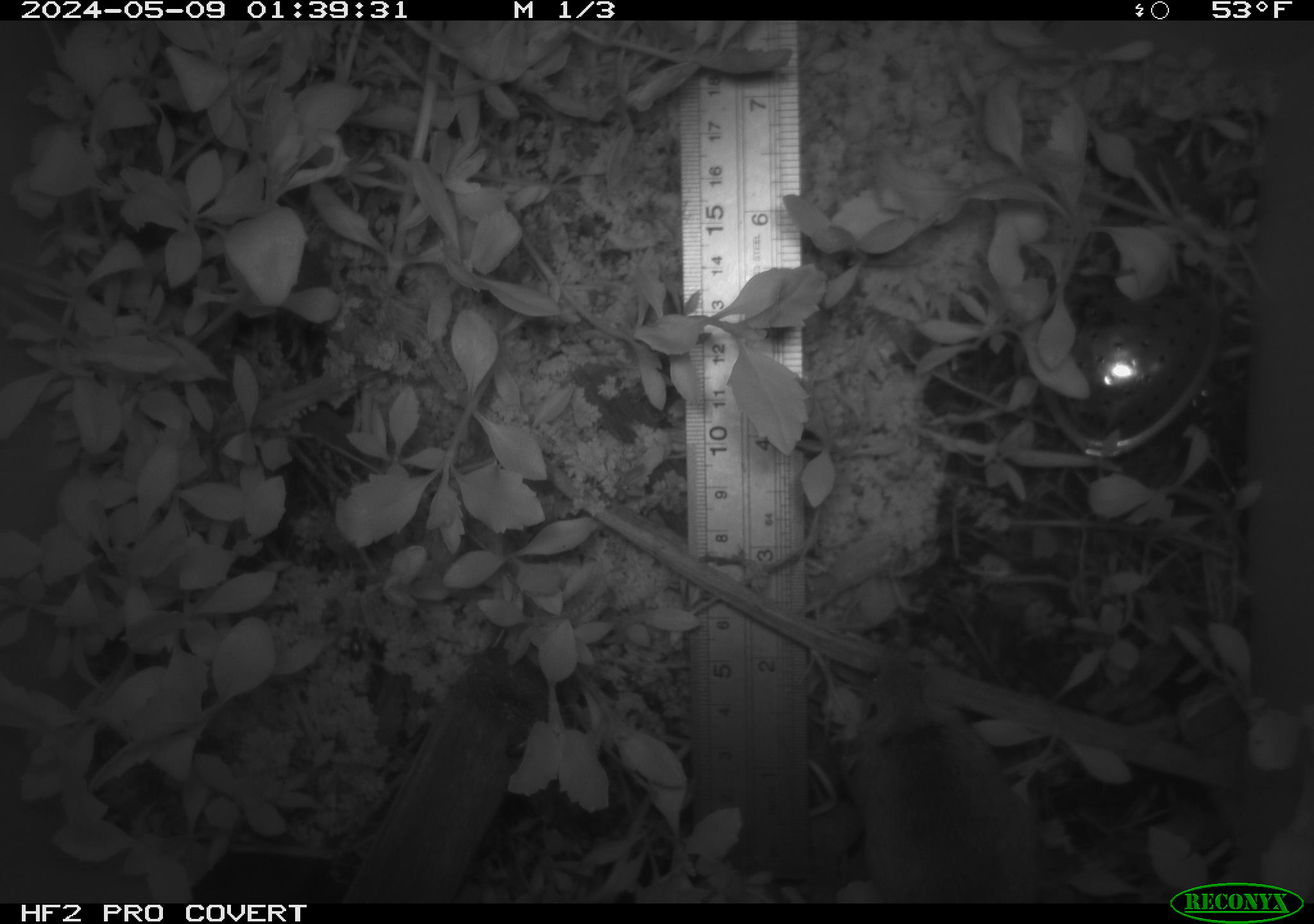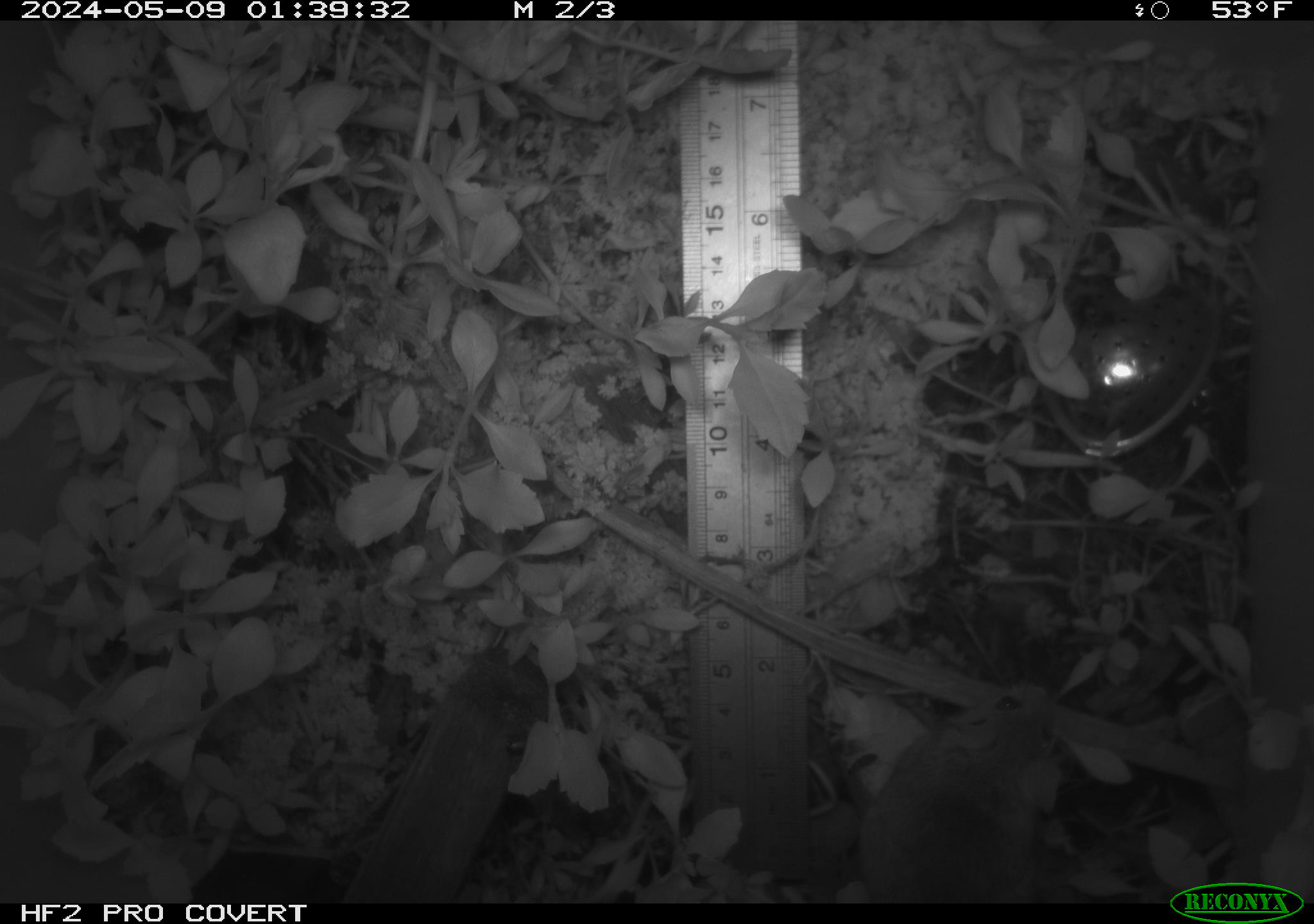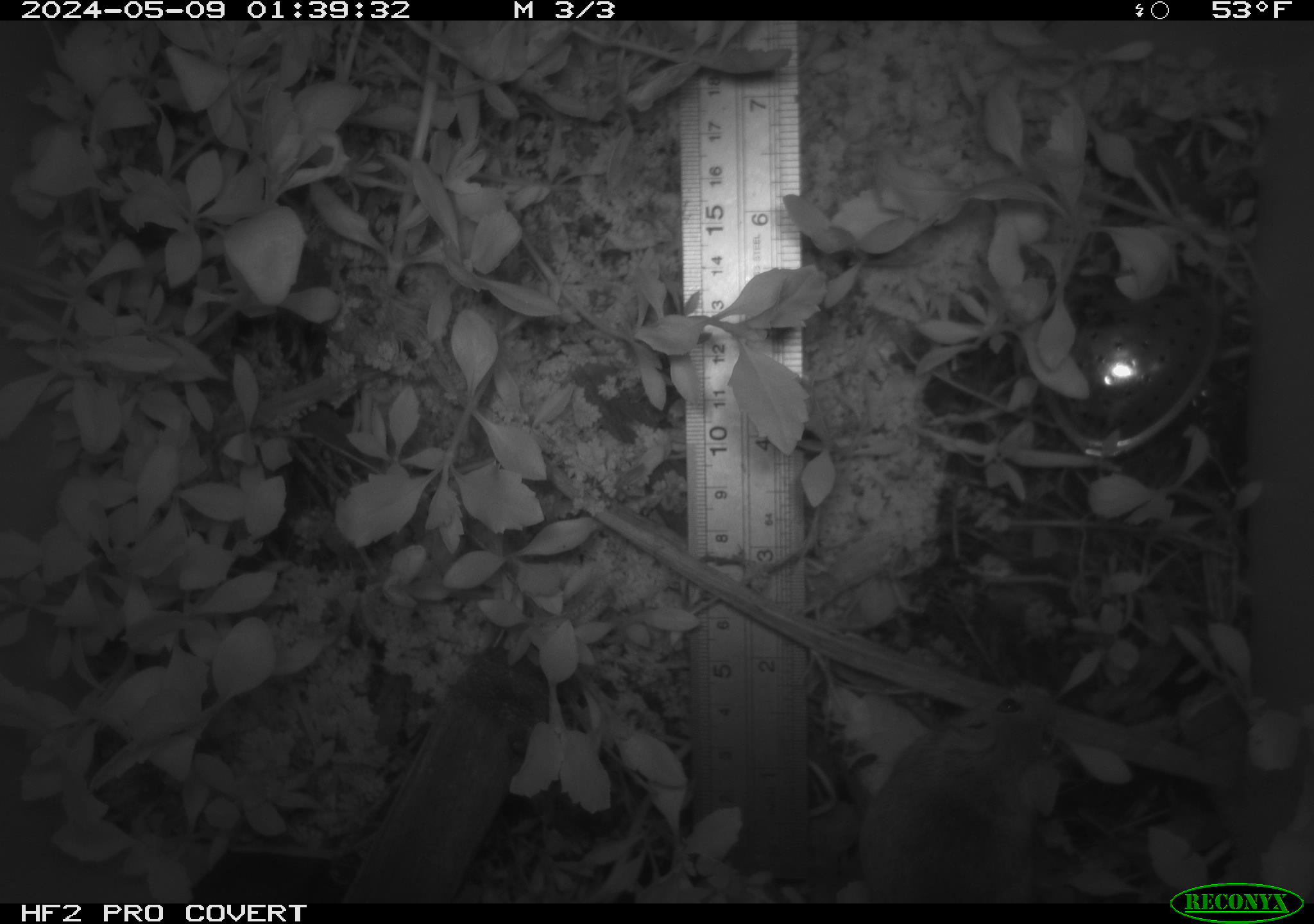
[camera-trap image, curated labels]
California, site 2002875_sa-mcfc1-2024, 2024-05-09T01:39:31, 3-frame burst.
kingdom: Animalia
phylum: Chordata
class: Mammalia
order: Rodentia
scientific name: Rodentia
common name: rodent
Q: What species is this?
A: Rodent (Rodentia).